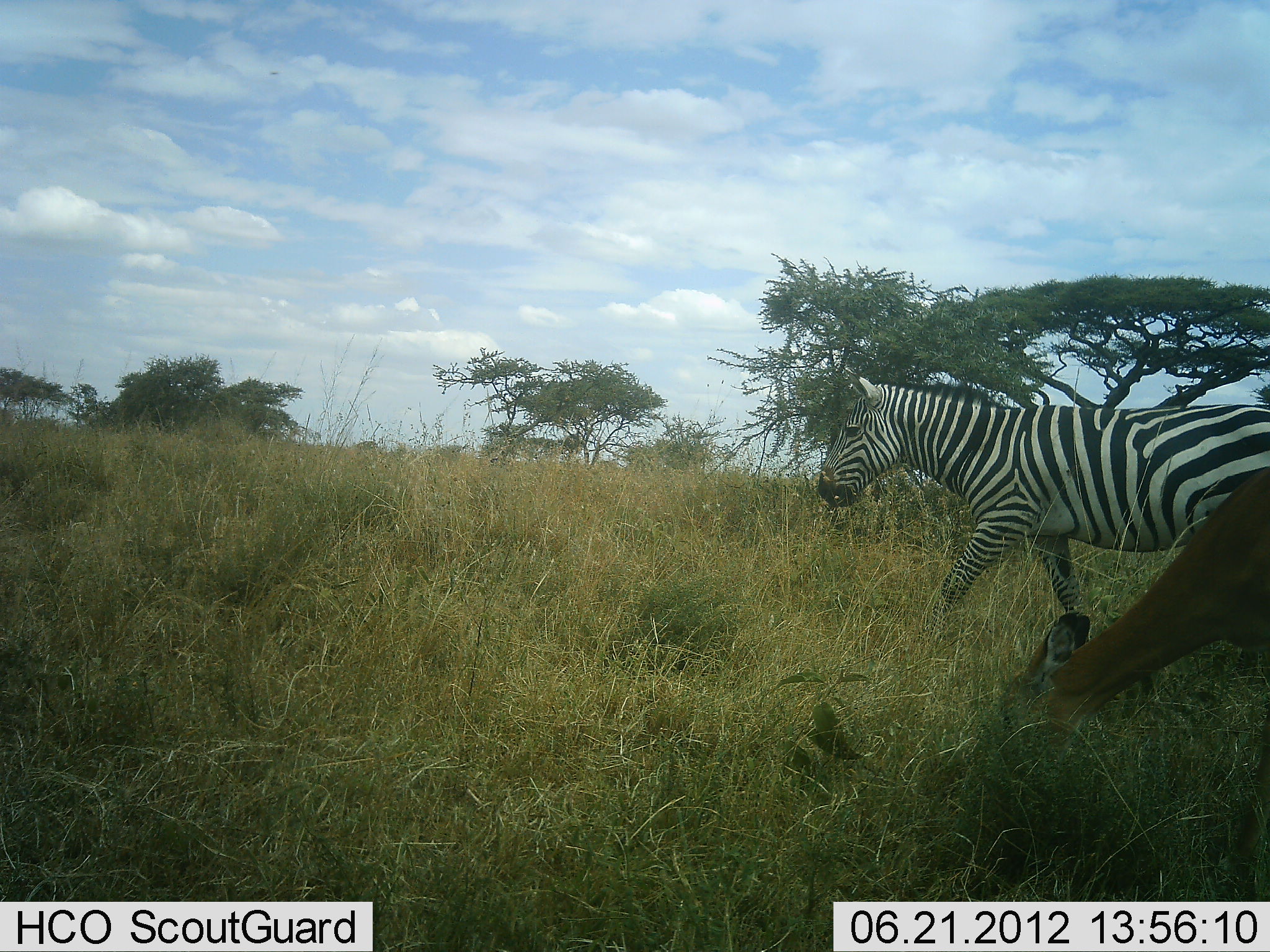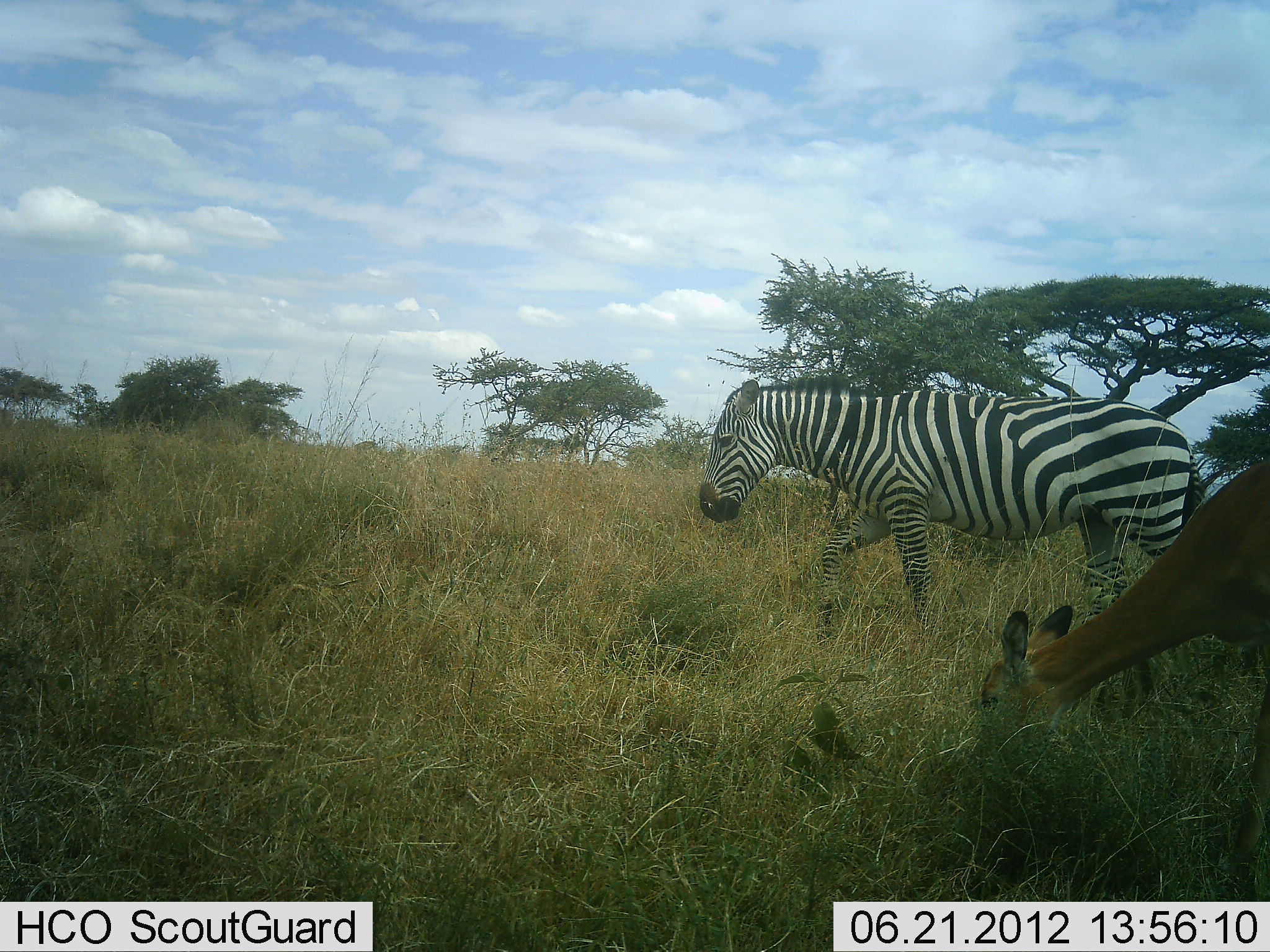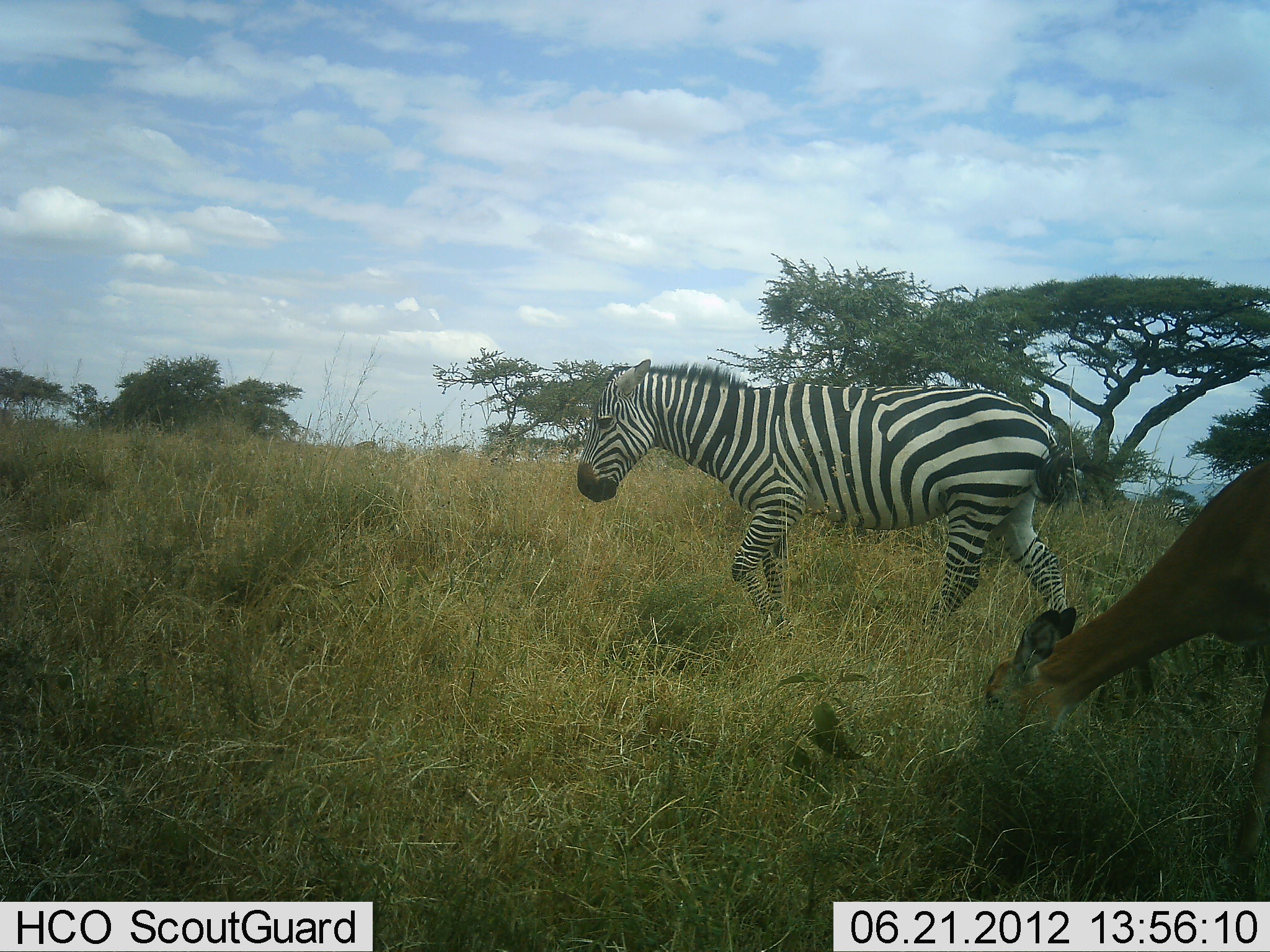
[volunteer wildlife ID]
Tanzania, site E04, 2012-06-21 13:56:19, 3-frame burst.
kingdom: Animalia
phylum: Chordata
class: Mammalia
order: Artiodactyla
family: Bovidae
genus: Aepyceros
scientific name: Aepyceros melampus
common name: impala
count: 1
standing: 20%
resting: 0%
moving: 0%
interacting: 0%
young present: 0%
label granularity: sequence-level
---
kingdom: Animalia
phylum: Chordata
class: Mammalia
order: Perissodactyla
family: Equidae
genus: Equus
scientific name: Equus quagga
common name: plains zebra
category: zebra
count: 1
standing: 0%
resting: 0%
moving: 100%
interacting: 0%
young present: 0%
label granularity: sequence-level